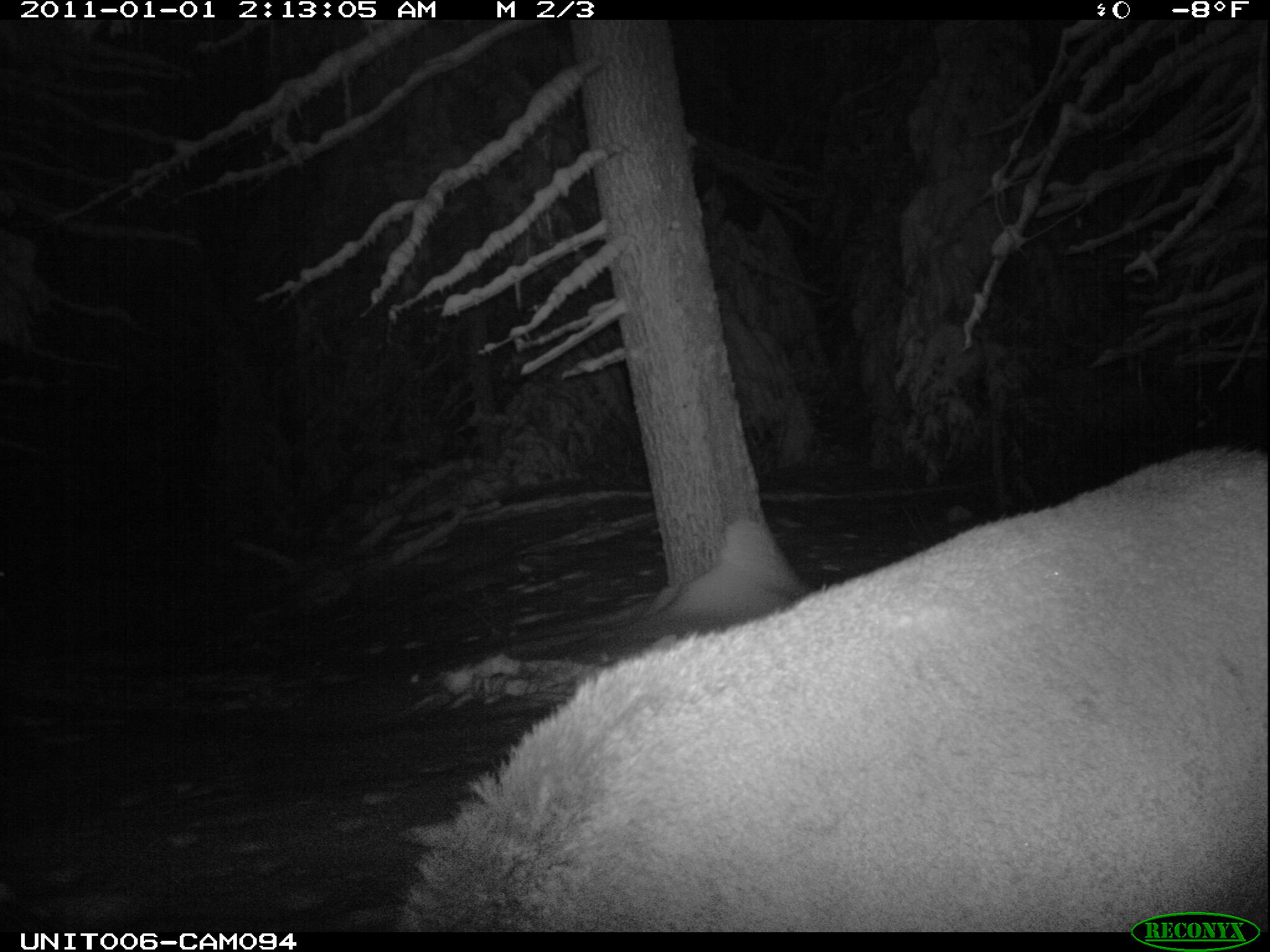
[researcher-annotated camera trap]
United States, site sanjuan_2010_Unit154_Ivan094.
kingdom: Animalia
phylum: Chordata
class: Mammalia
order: Artiodactyla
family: Cervidae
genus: Cervus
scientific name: Cervus elaphus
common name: red deer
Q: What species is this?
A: Cervus elaphus (red deer).